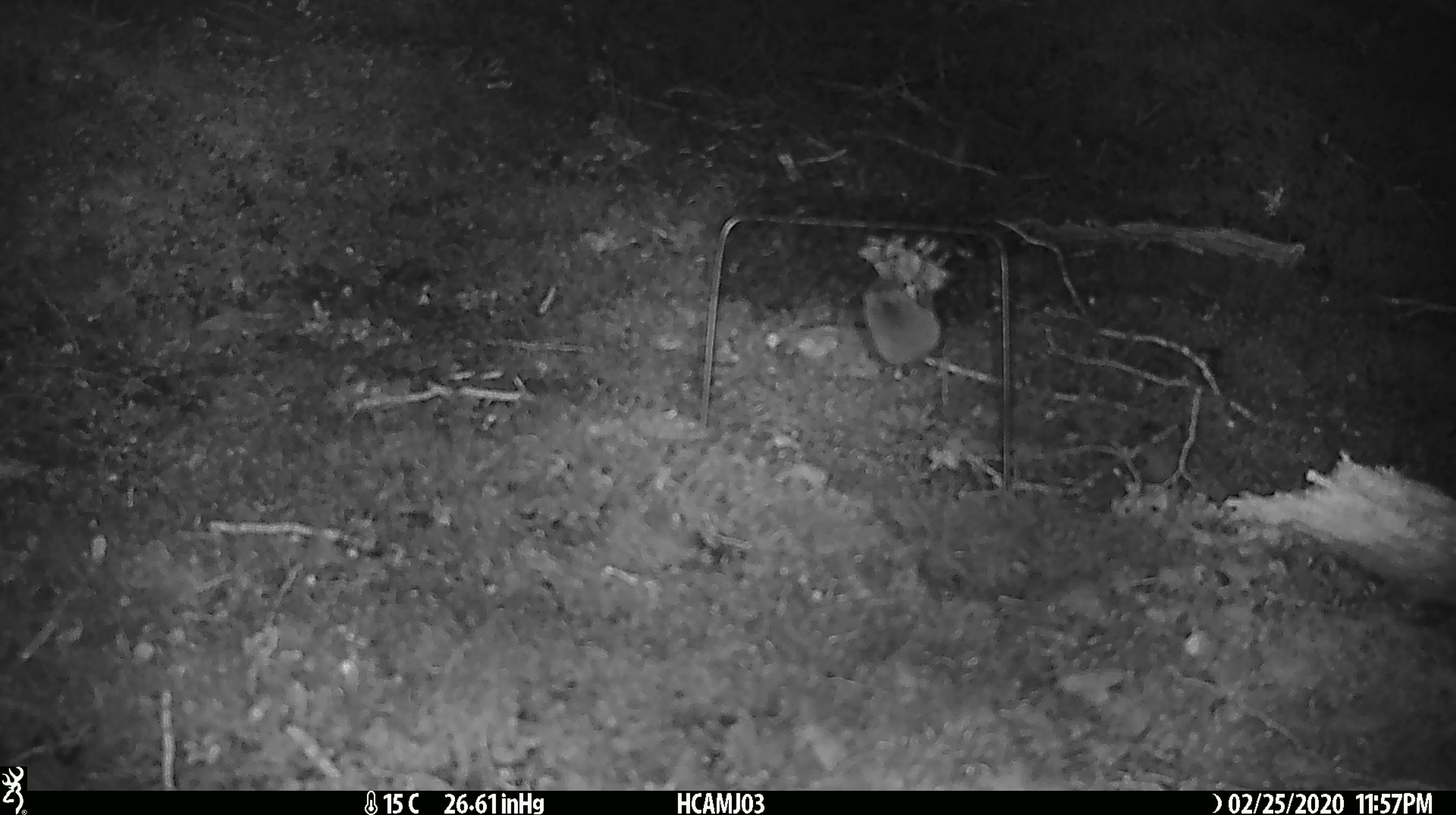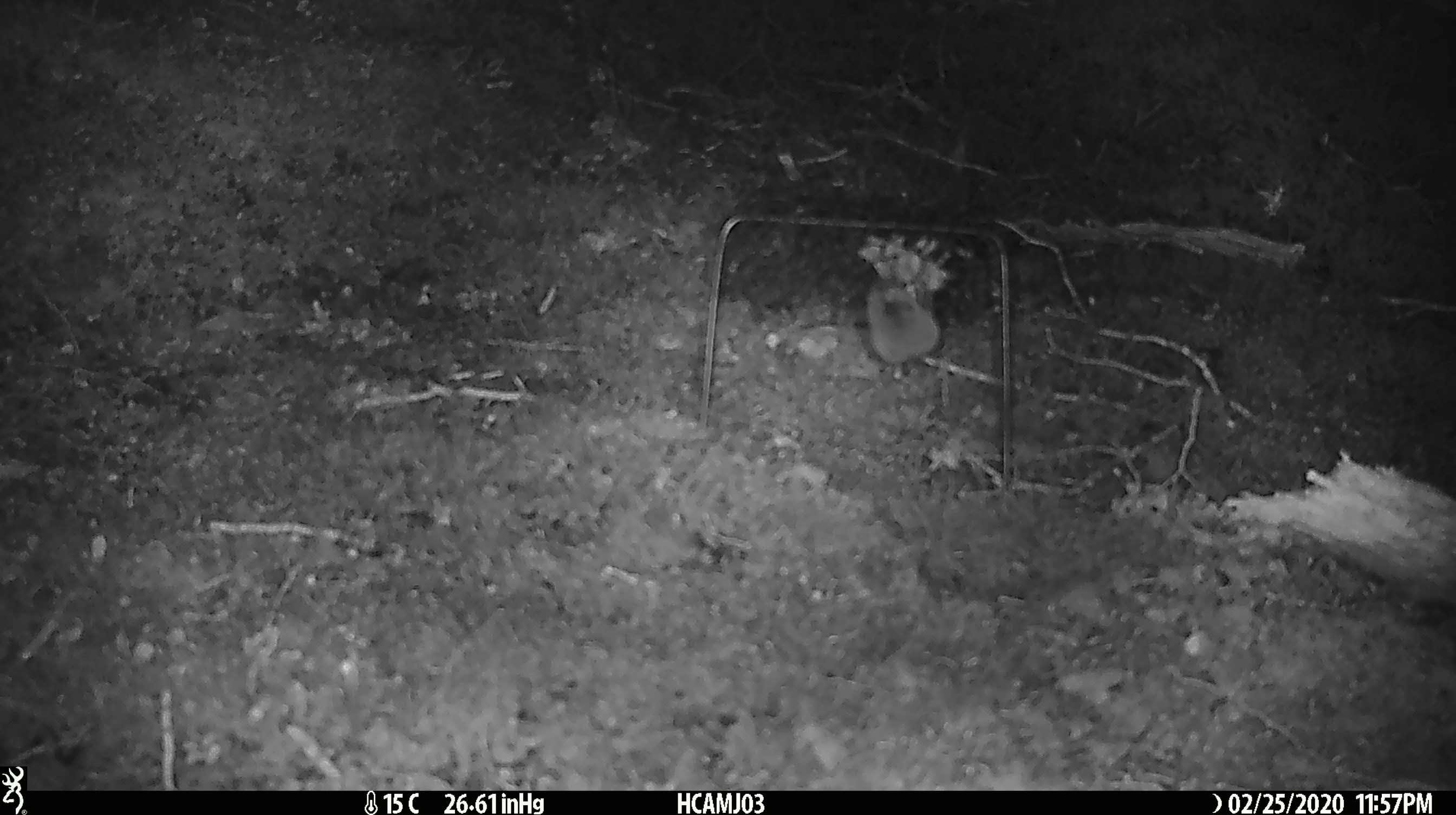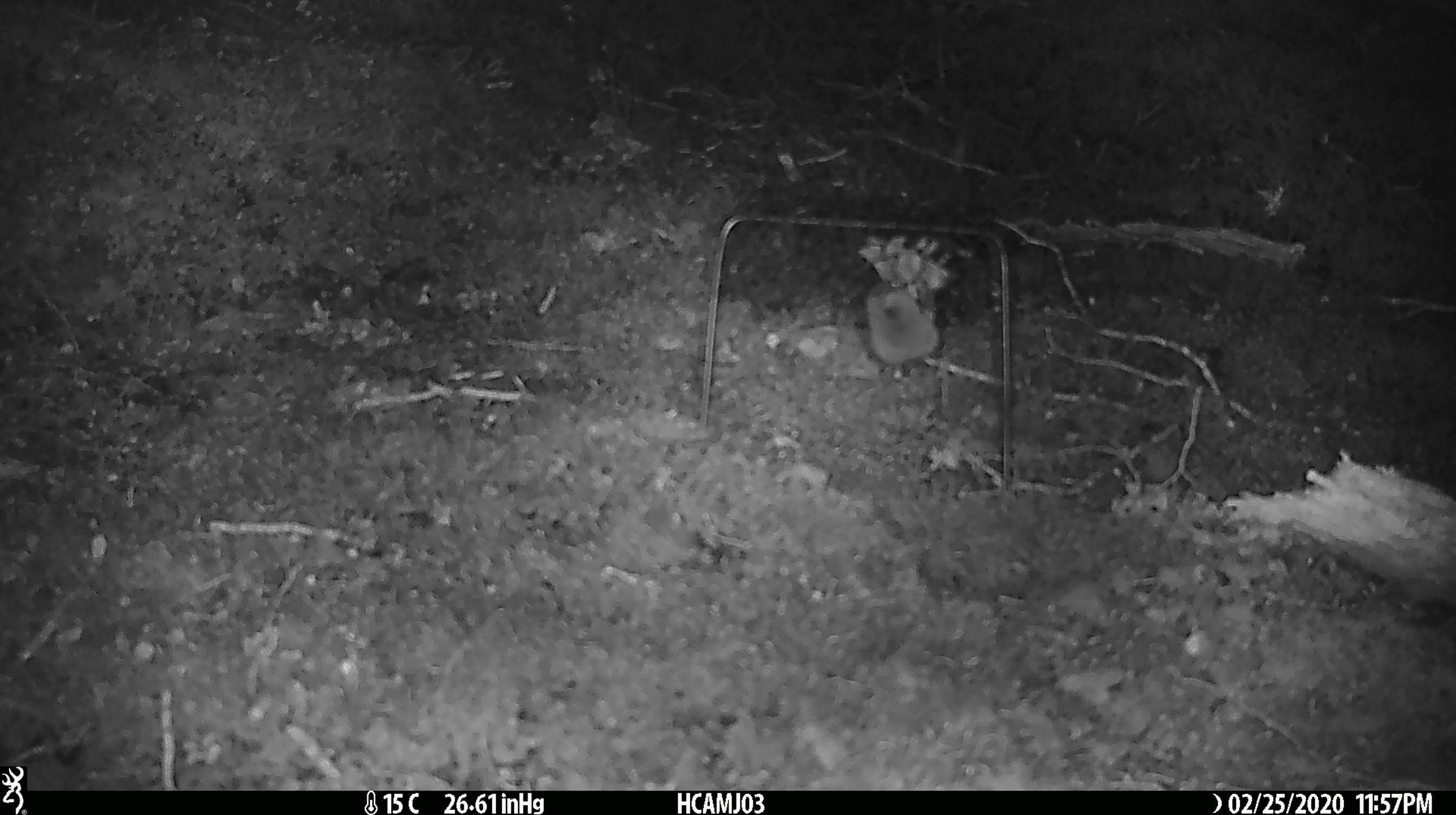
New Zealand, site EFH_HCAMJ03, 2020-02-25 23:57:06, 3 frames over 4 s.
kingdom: Animalia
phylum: Chordata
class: Mammalia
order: Rodentia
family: Muridae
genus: Mus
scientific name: Mus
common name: mouse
Mouse (Mus).